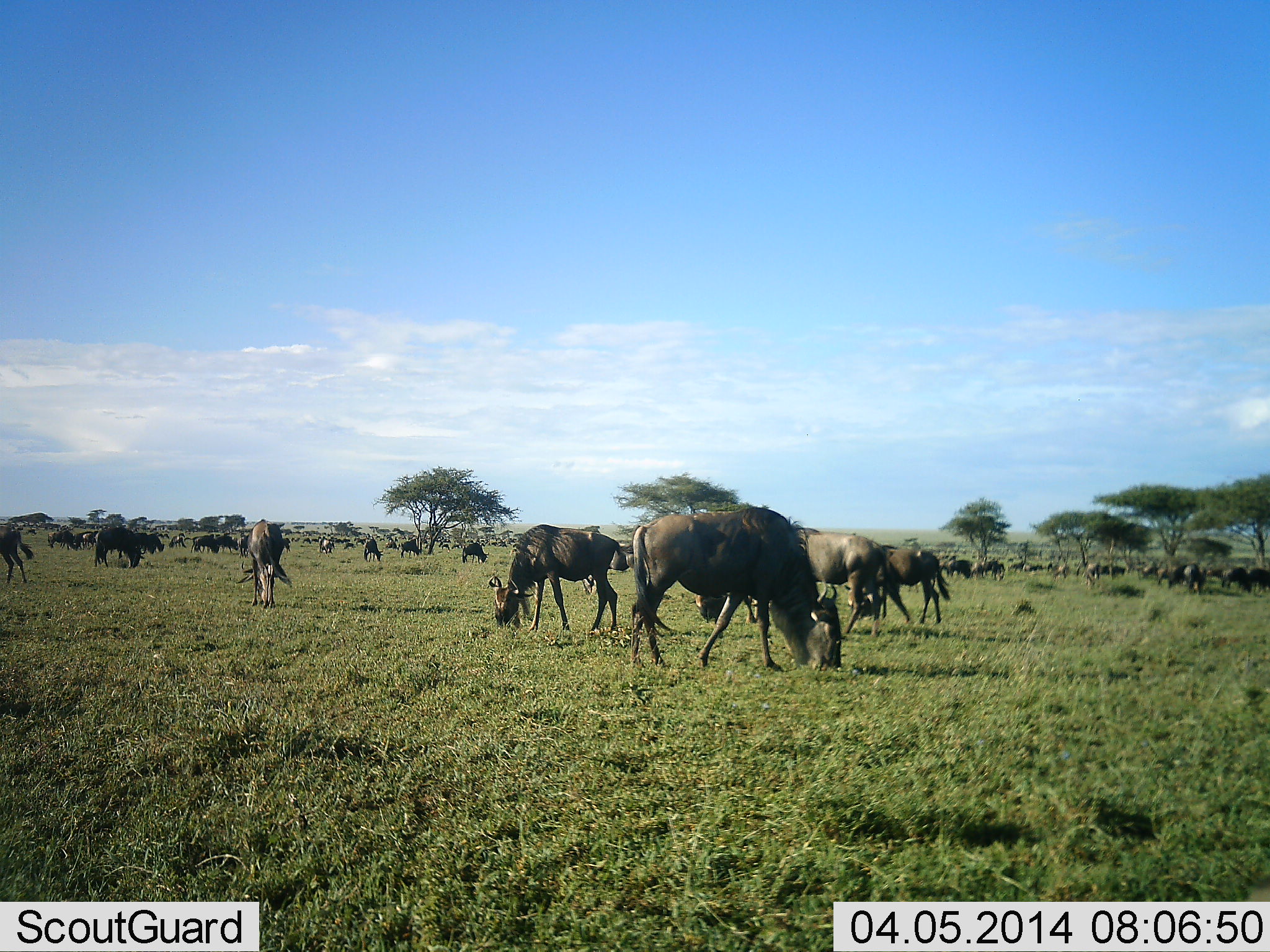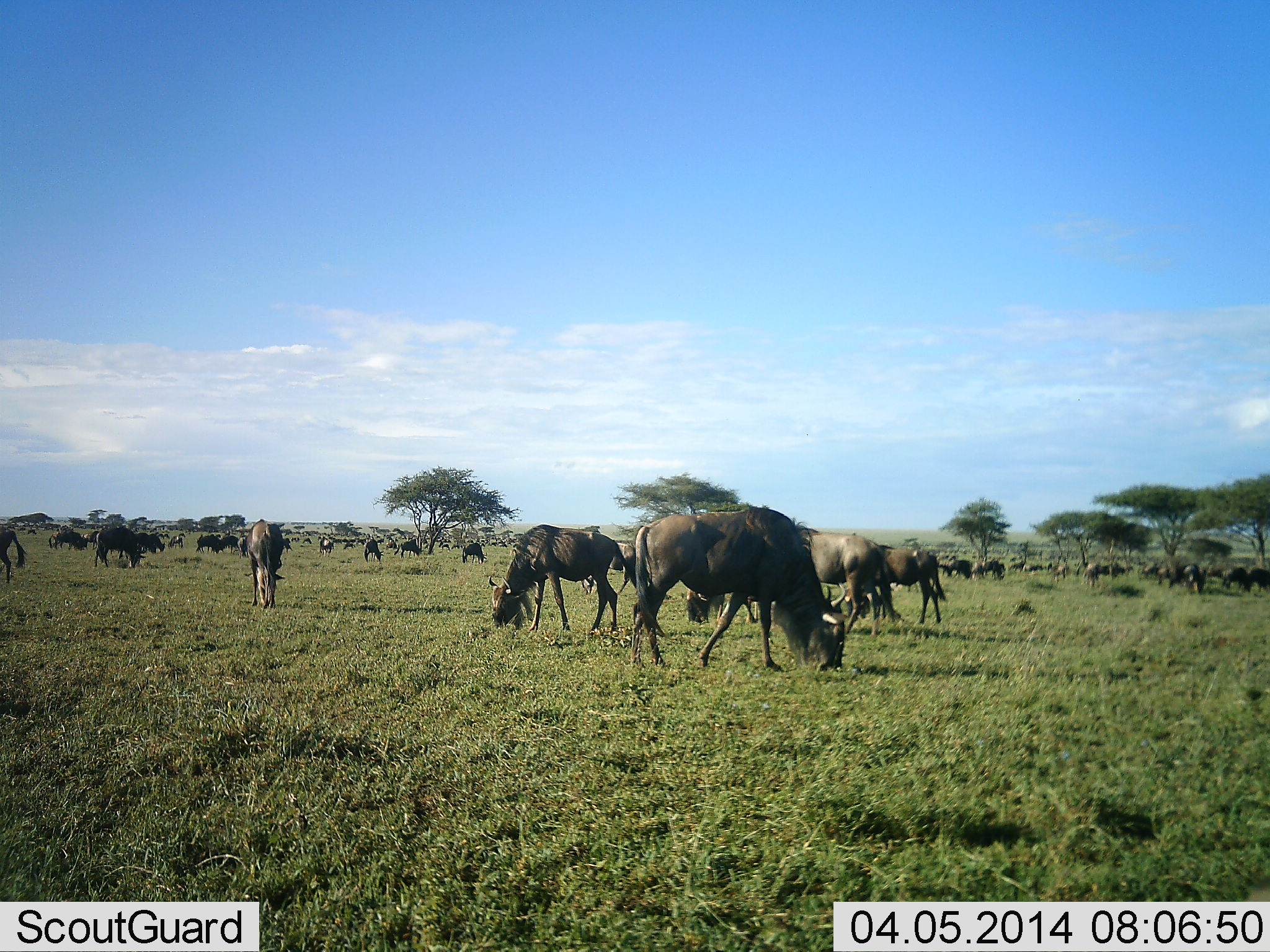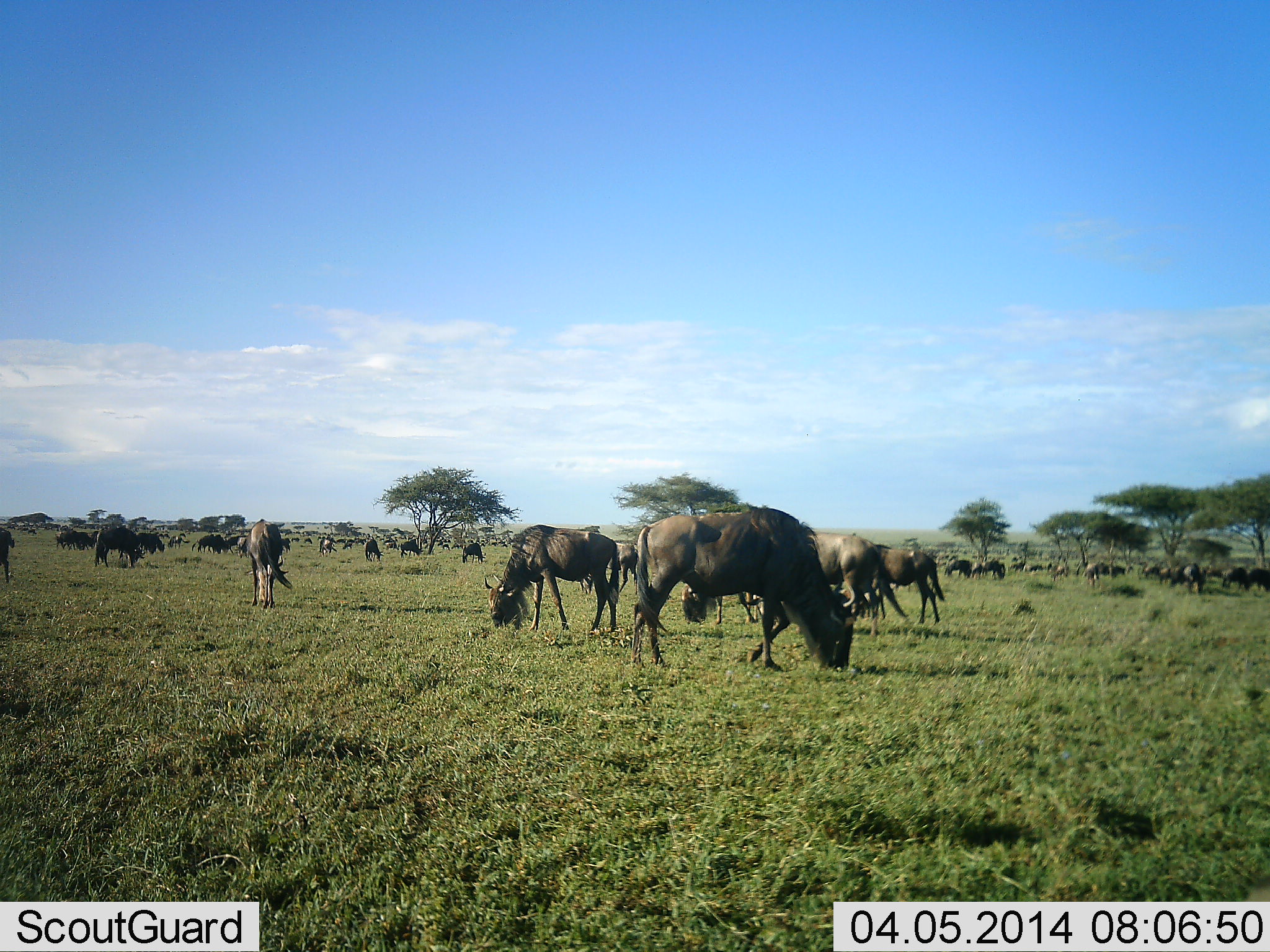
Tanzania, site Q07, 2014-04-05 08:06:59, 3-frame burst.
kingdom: Animalia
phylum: Chordata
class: Mammalia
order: Artiodactyla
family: Bovidae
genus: Connochaetes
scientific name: Connochaetes taurinus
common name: blue wildebeest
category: wildebeest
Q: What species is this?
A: Wildebeest (blue wildebeest) (Connochaetes taurinus).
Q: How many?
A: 51+.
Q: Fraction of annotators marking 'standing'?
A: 44%.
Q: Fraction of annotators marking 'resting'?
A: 10%.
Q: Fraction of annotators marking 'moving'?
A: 31%.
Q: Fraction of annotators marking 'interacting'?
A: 10%.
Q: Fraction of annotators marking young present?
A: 3%.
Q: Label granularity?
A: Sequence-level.